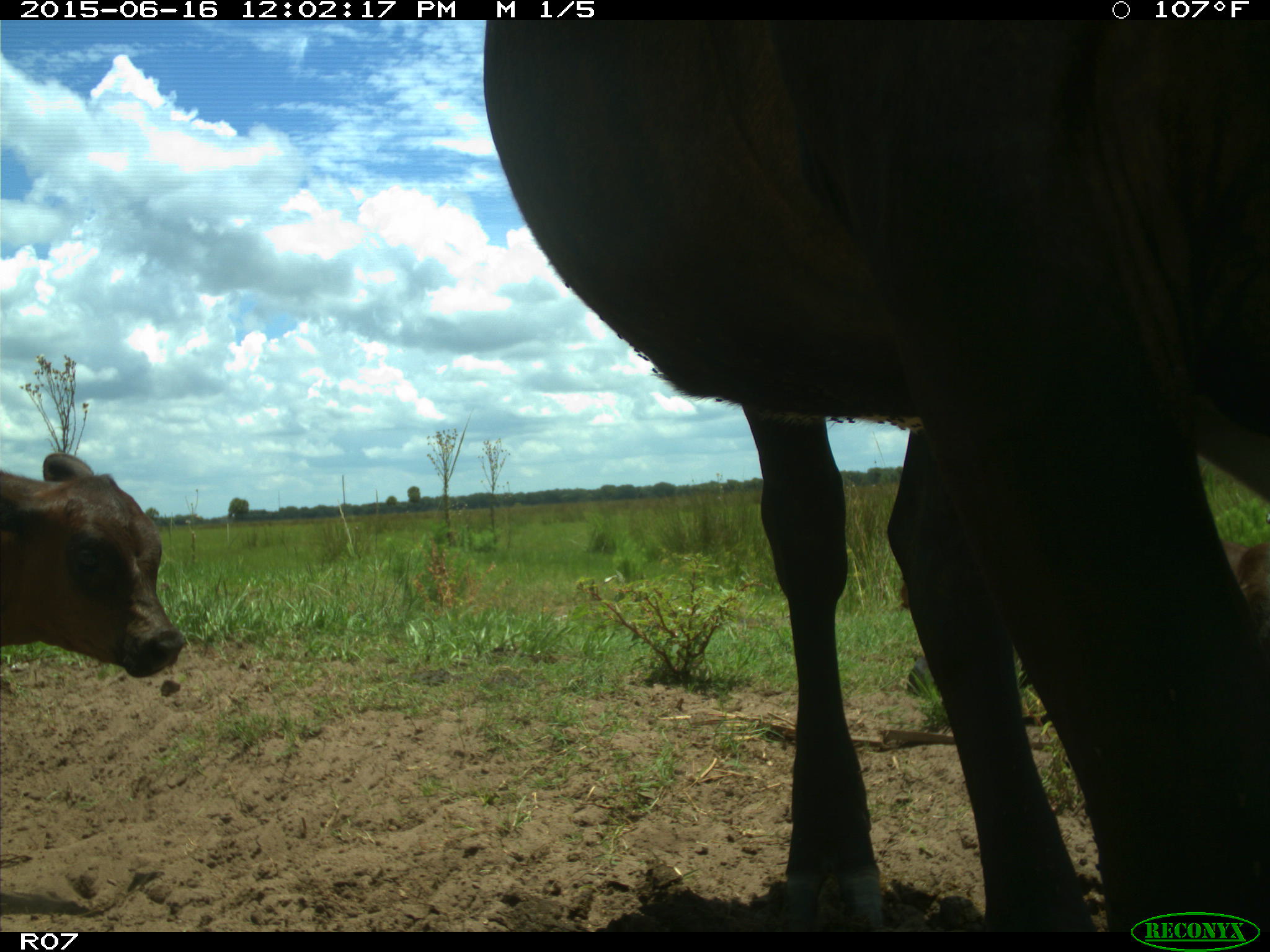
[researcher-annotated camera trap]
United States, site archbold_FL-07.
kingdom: Animalia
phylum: Chordata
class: Mammalia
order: Artiodactyla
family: Bovidae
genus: Bos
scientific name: Bos taurus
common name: domestic cow